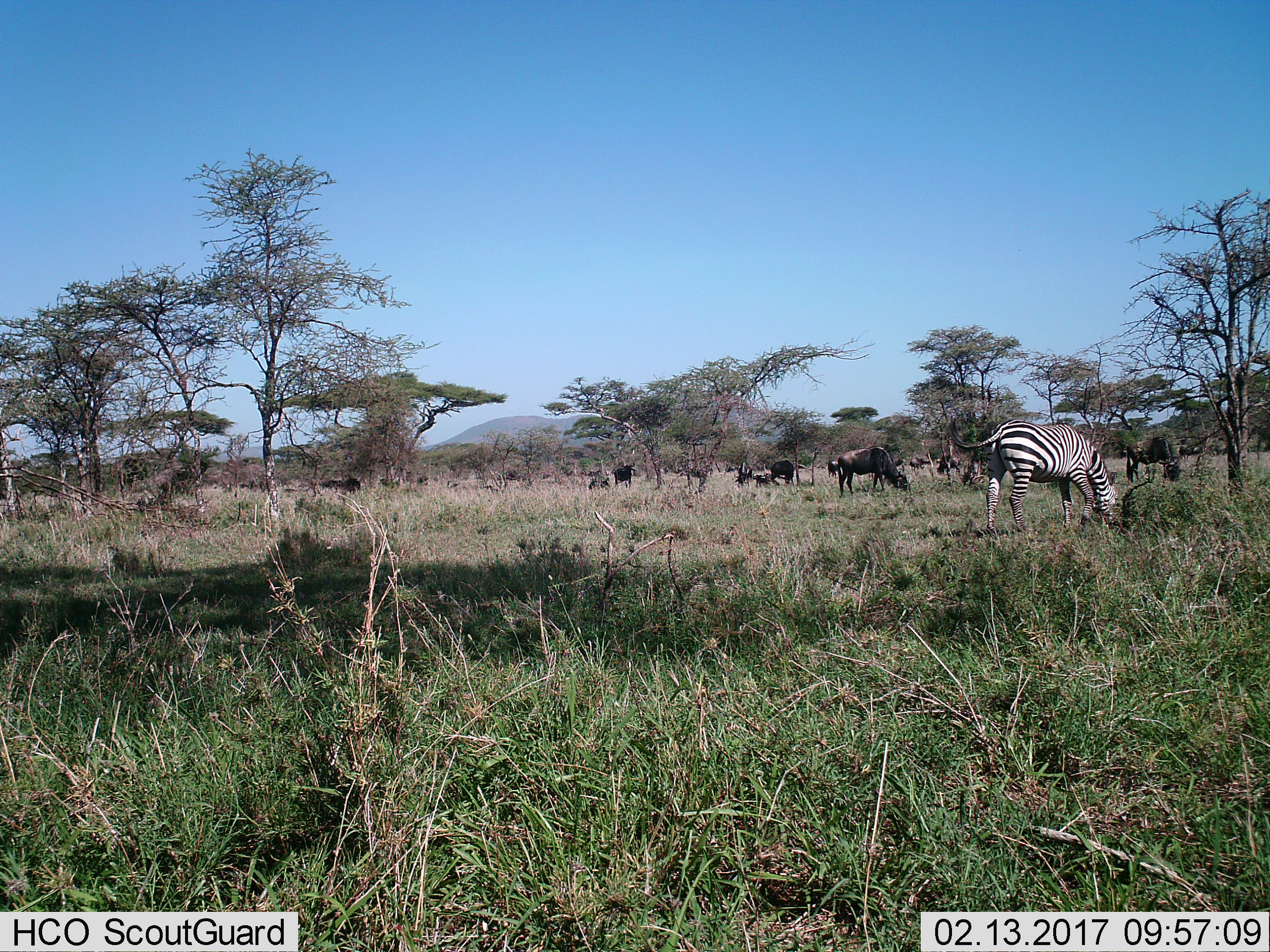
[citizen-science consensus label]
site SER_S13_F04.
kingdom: Animalia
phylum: Chordata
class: Mammalia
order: Artiodactyla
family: Bovidae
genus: Connochaetes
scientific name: Connochaetes taurinus taurinus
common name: blue wildebeest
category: wildebeestblue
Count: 11-50.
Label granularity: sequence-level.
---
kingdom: Animalia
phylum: Chordata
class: Mammalia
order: Perissodactyla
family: Equidae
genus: Equus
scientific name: Equus quagga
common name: plains zebra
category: zebraplains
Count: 1.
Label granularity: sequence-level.